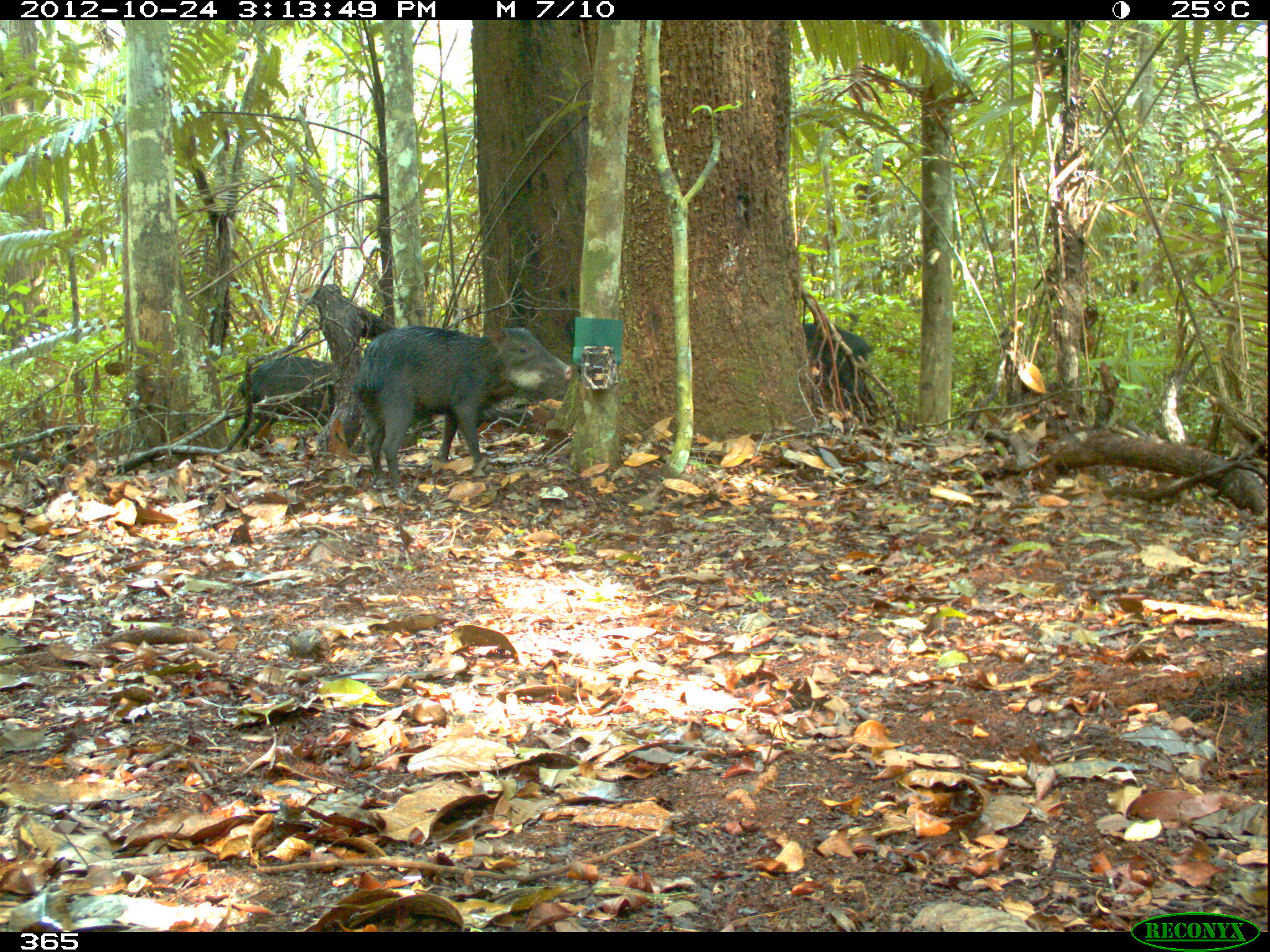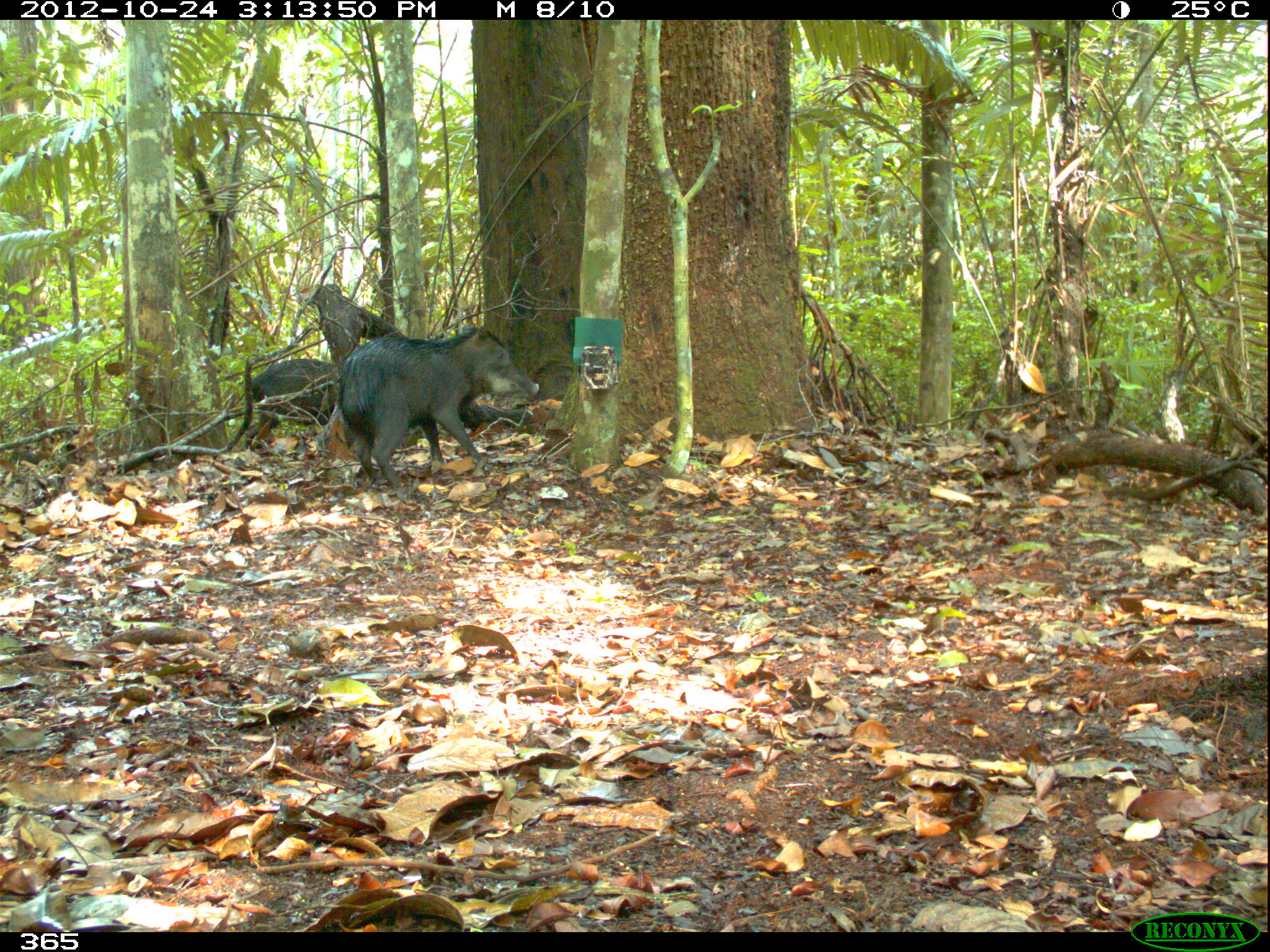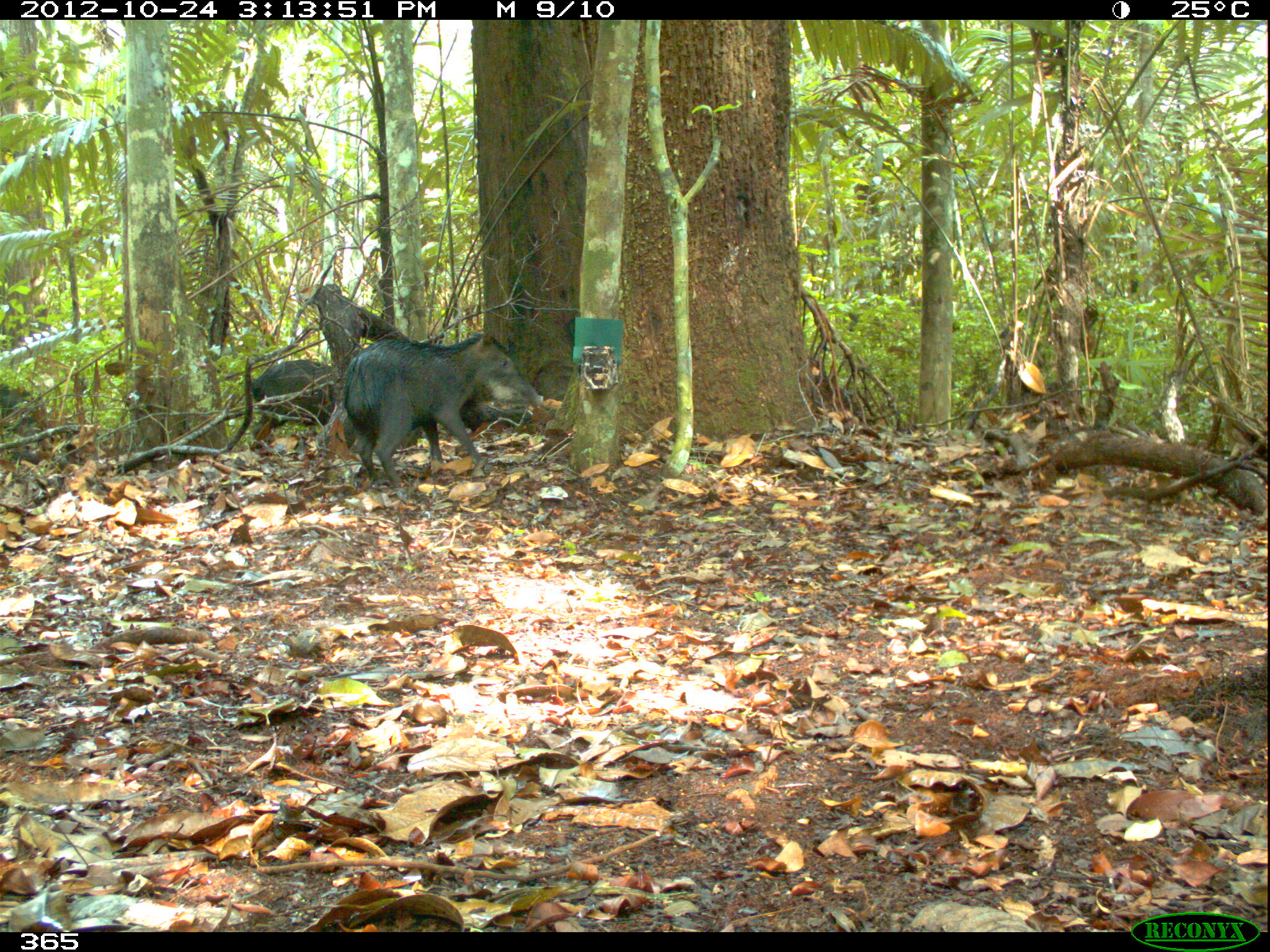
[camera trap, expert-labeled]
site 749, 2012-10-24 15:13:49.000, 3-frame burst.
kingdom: Animalia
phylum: Chordata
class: Mammalia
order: Artiodactyla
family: Tayassuidae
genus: Tayassu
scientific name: Tayassu pecari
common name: white-lipped peccary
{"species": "Tayassu pecari (white-lipped peccary)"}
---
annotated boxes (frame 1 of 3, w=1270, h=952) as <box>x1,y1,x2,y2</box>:
tayassu pecari: <box>353,325,573,491</box>; <box>238,356,334,450</box>; <box>802,322,877,424</box>